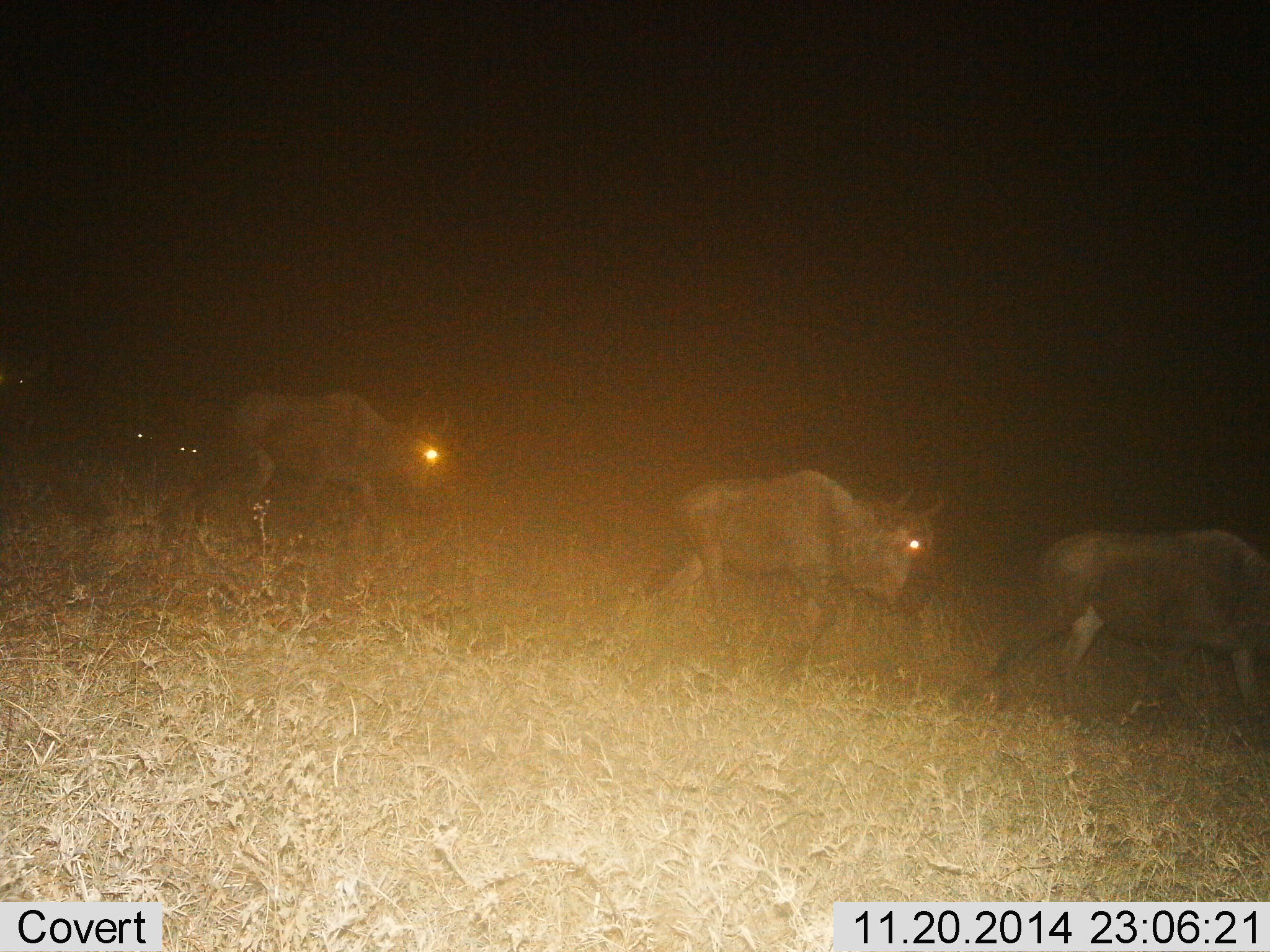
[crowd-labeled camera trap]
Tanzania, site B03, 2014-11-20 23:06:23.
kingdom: Animalia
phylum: Chordata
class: Mammalia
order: Artiodactyla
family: Bovidae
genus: Connochaetes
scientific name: Connochaetes taurinus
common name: blue wildebeest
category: wildebeest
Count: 3.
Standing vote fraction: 0%.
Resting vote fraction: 0%.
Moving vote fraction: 100%.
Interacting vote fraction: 0%.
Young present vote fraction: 0%.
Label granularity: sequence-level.